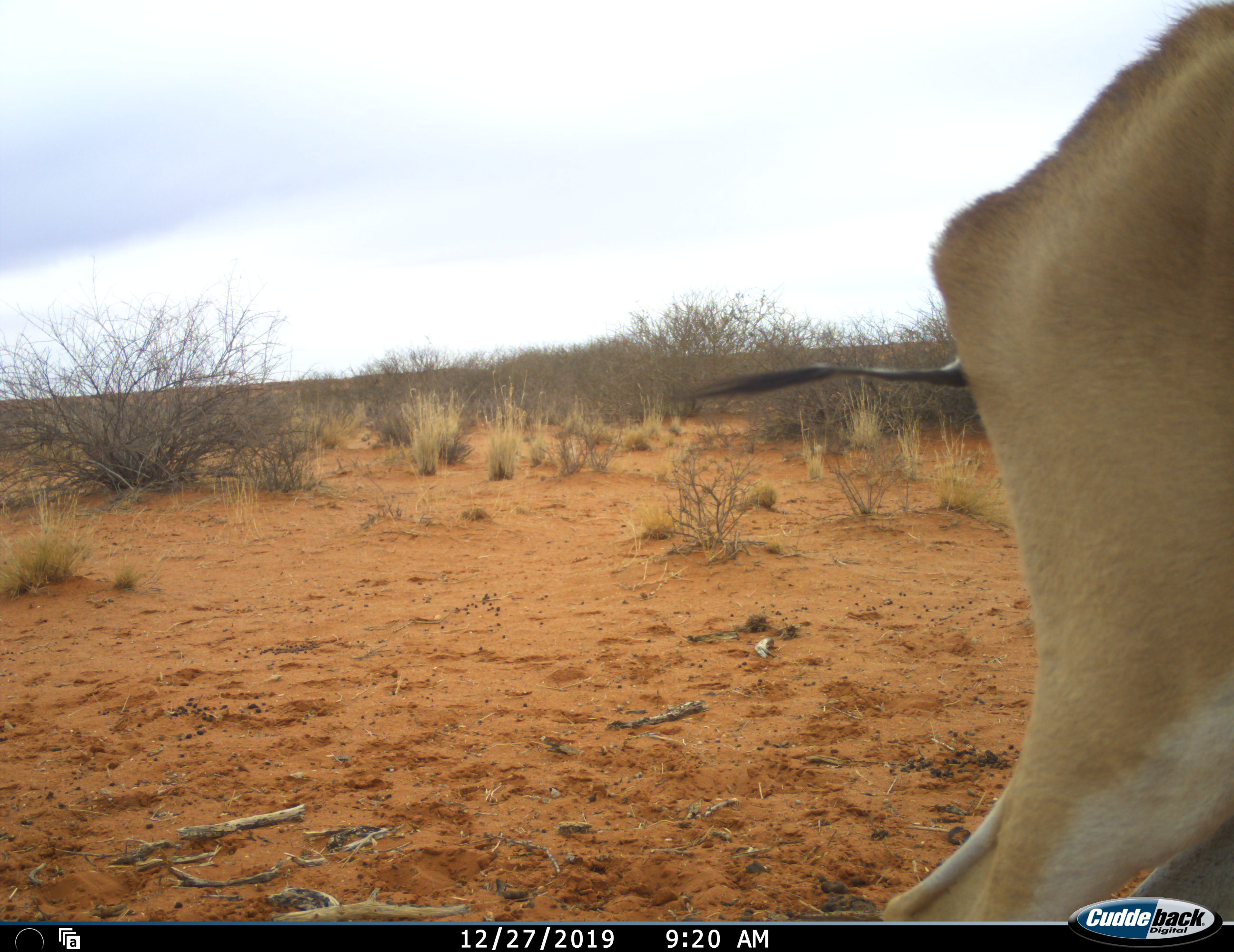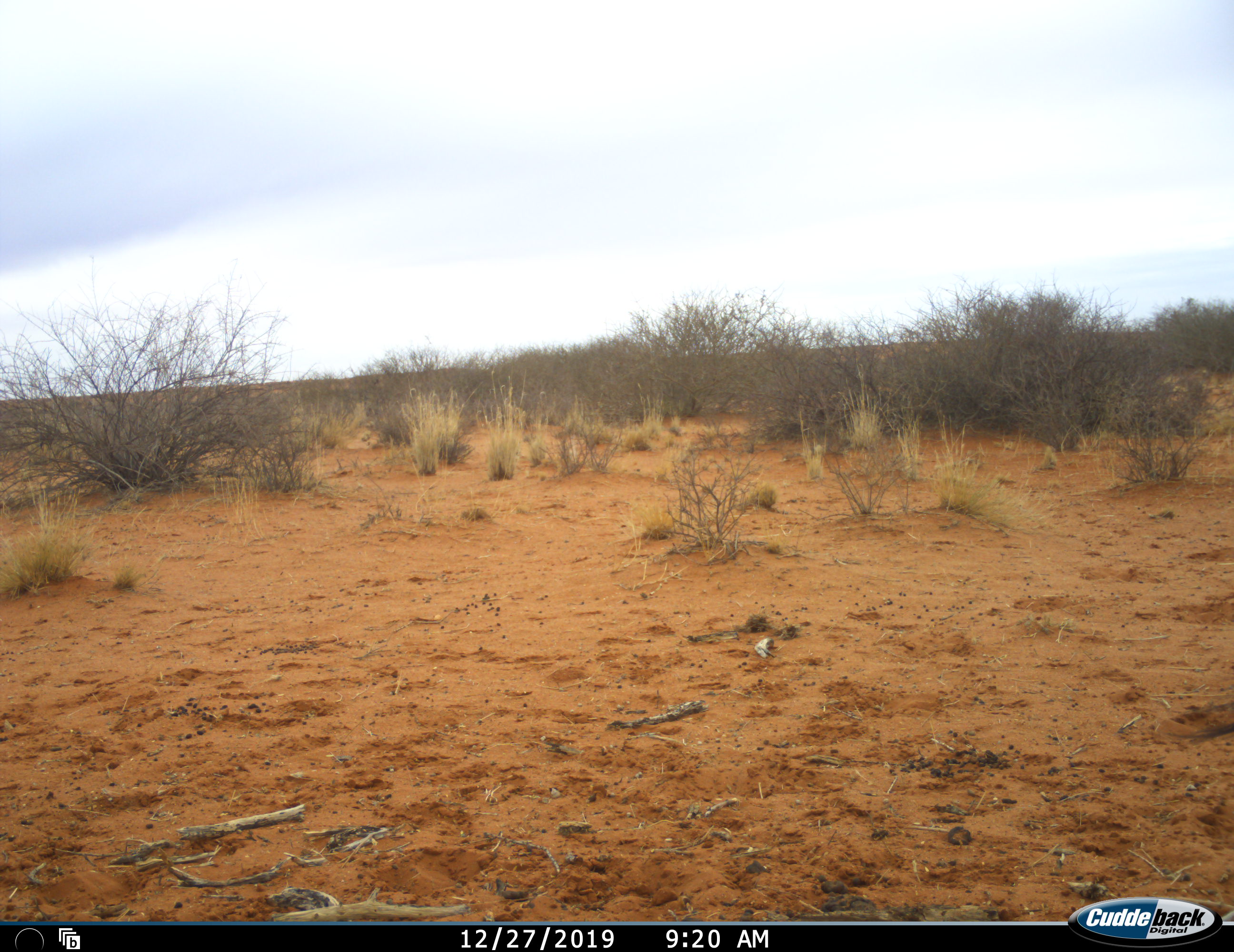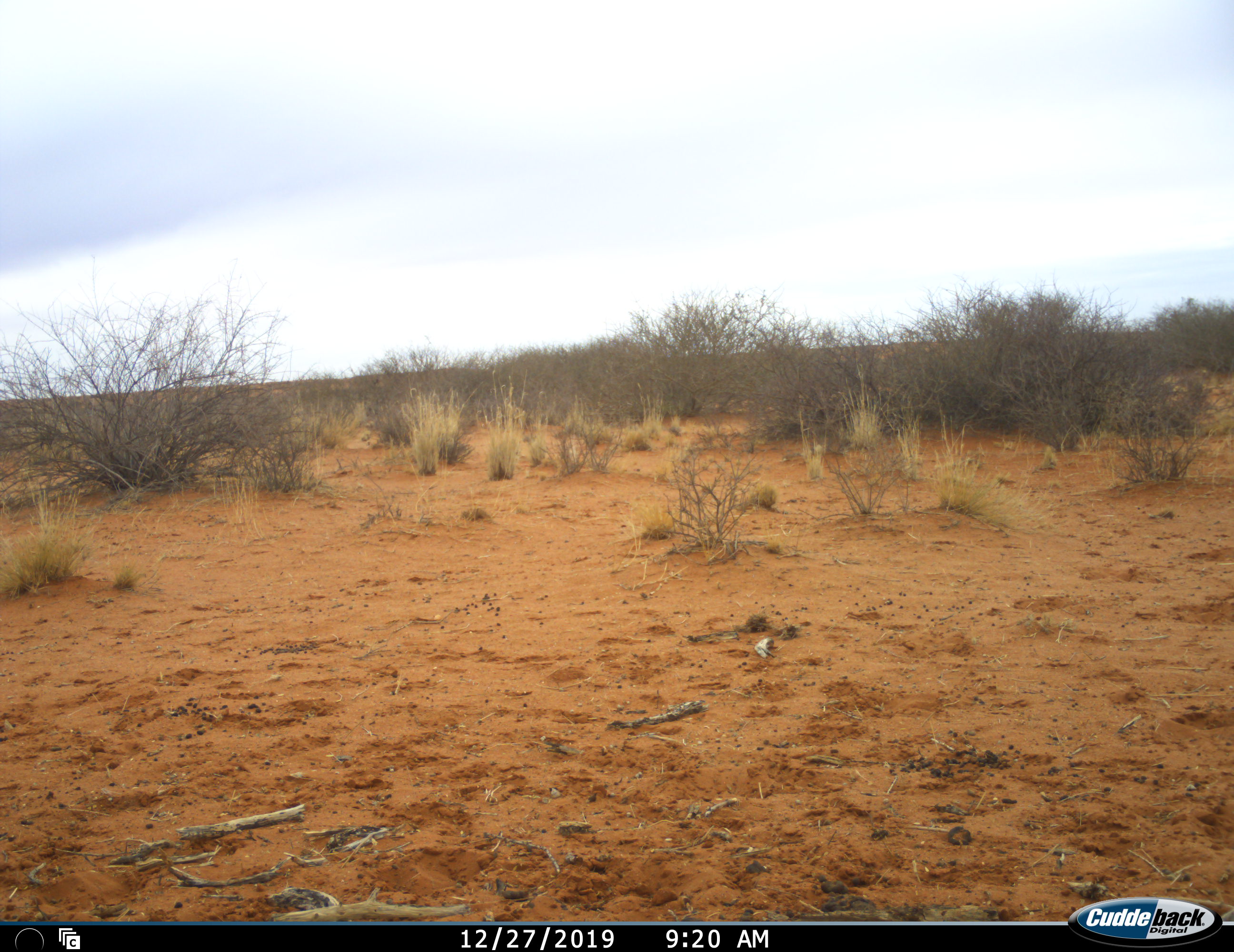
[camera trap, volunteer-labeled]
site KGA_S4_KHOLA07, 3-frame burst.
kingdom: Animalia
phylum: Chordata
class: Mammalia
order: Artiodactyla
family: Bovidae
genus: Antidorcas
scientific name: Antidorcas marsupialis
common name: springbok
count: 1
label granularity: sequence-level